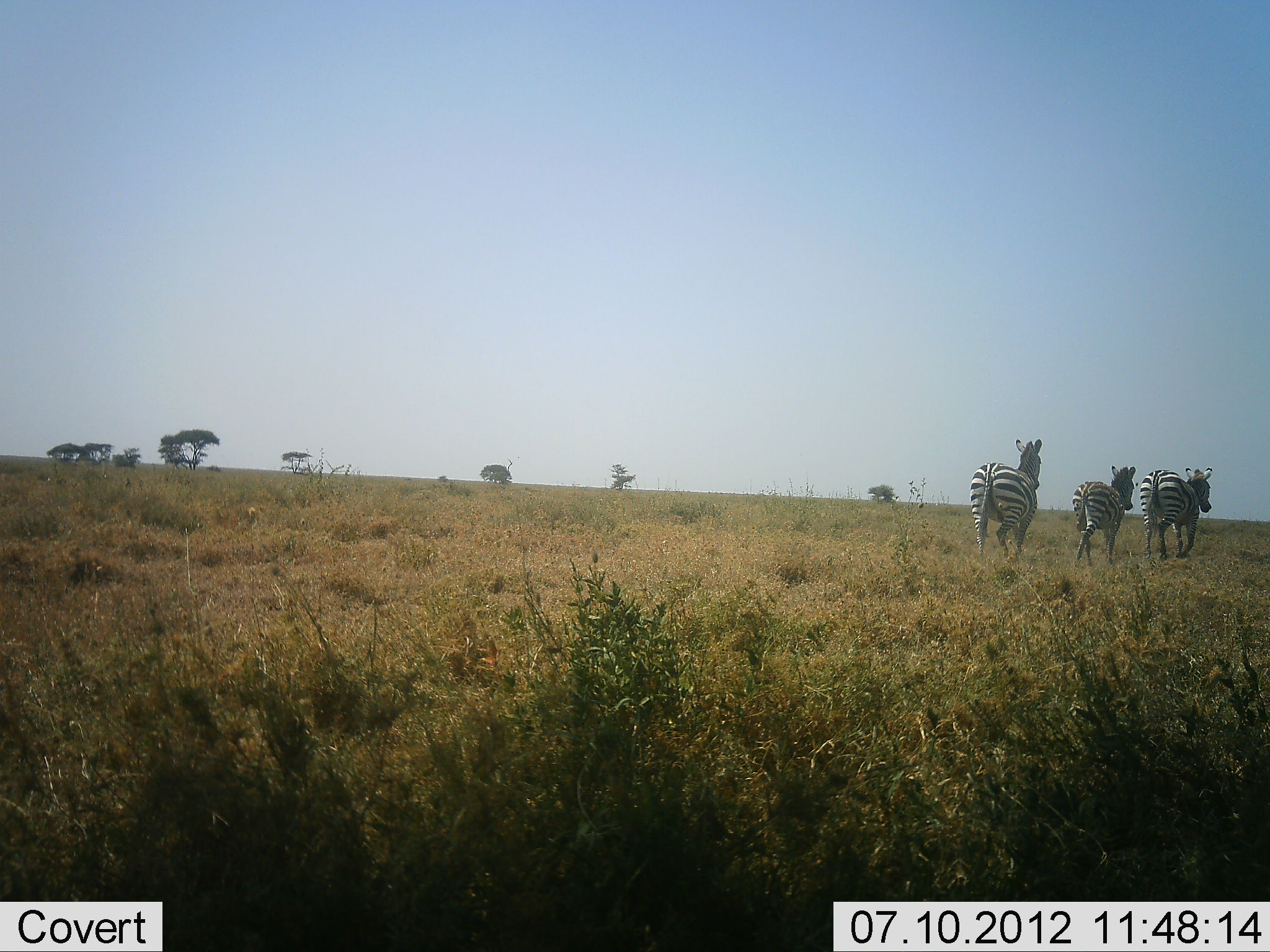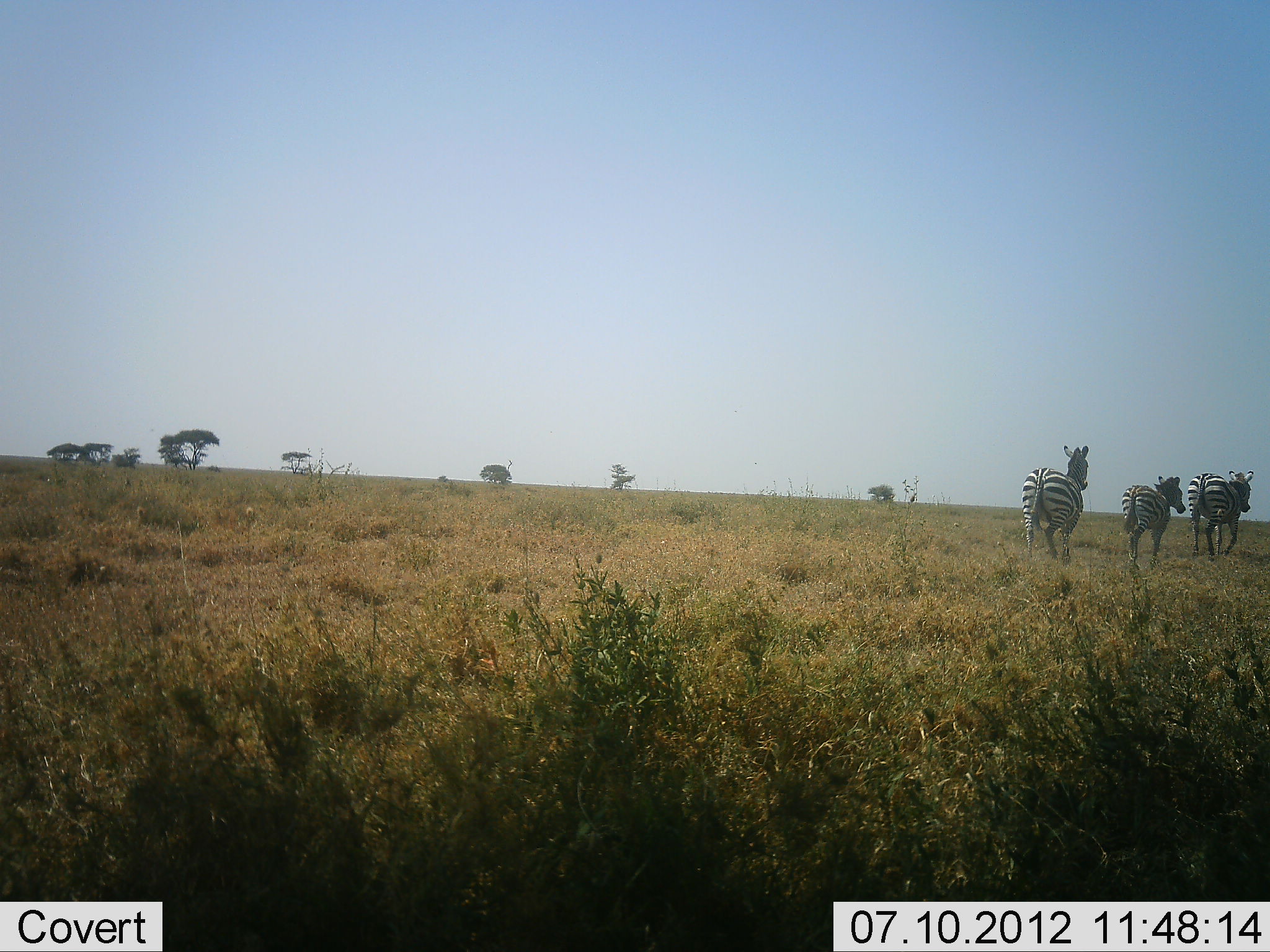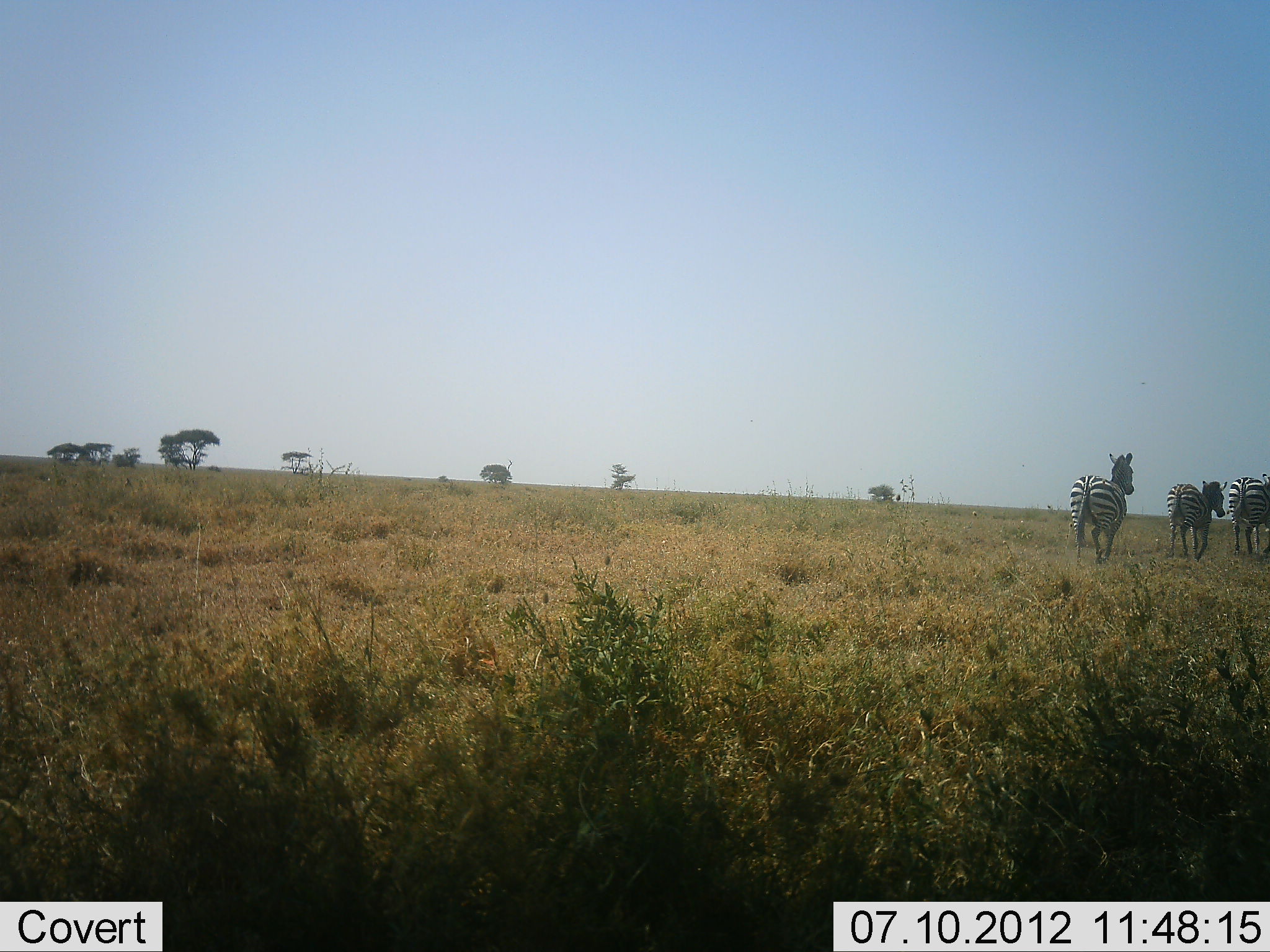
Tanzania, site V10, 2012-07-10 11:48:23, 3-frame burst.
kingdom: Animalia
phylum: Chordata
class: Mammalia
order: Perissodactyla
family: Equidae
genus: Equus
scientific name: Equus quagga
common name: plains zebra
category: zebra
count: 3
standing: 0%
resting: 0%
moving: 100%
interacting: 0%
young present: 0%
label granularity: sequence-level